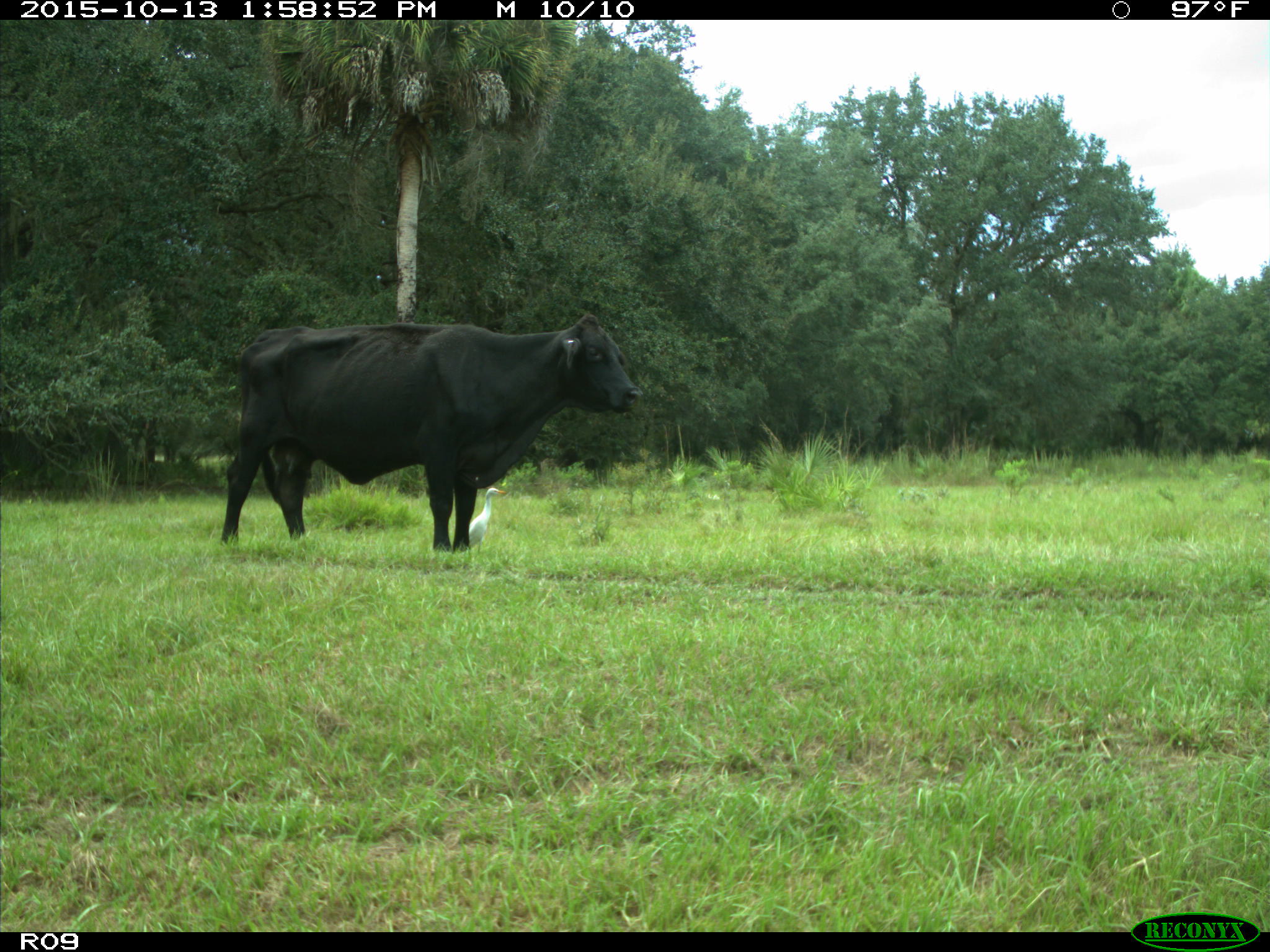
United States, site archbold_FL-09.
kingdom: Animalia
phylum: Chordata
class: Mammalia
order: Artiodactyla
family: Bovidae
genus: Bos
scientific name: Bos taurus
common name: domestic cow